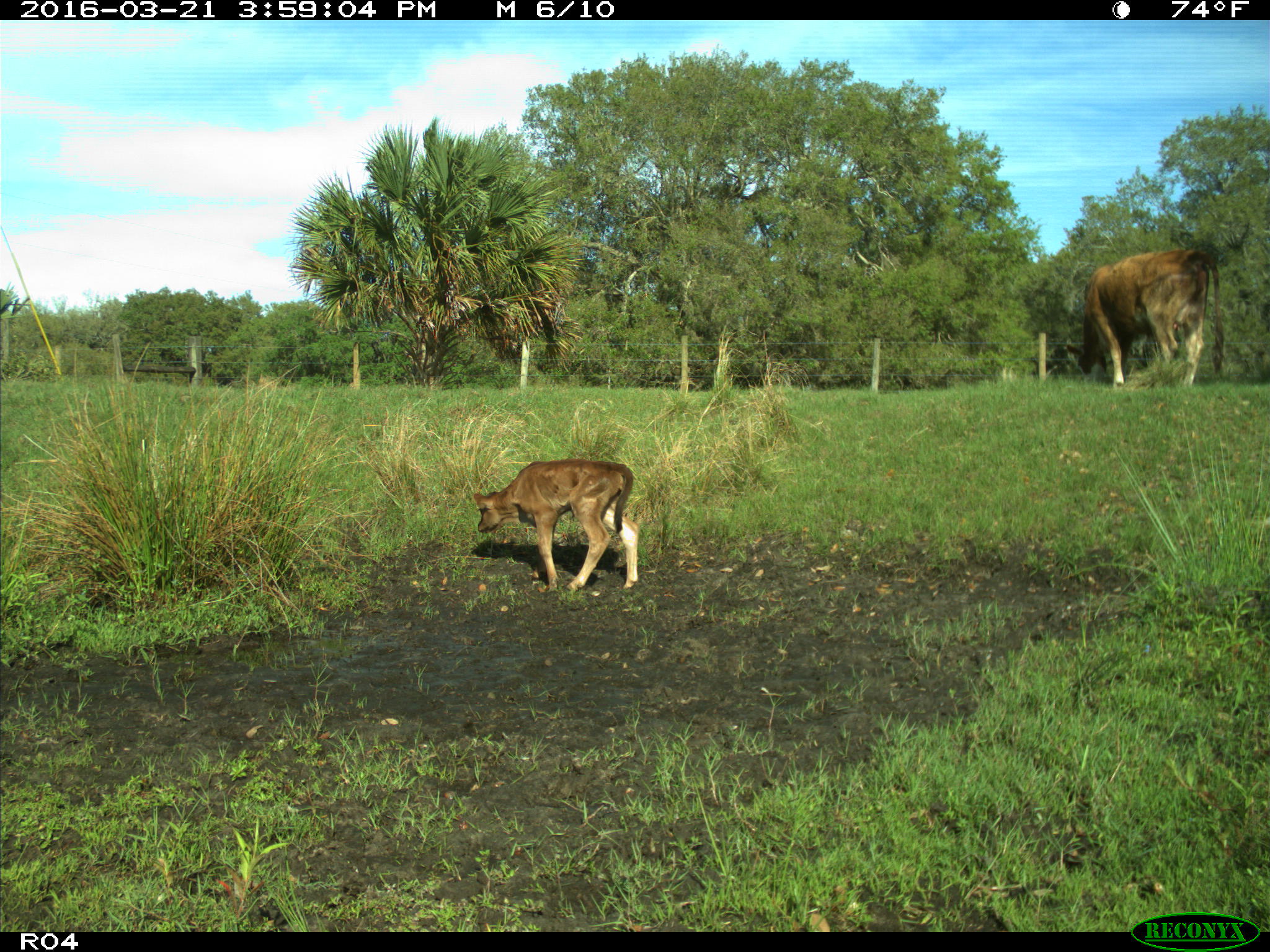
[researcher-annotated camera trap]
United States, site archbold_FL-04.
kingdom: Animalia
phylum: Chordata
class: Mammalia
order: Artiodactyla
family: Bovidae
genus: Bos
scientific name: Bos taurus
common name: domestic cow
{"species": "Bos taurus (domestic cow)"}